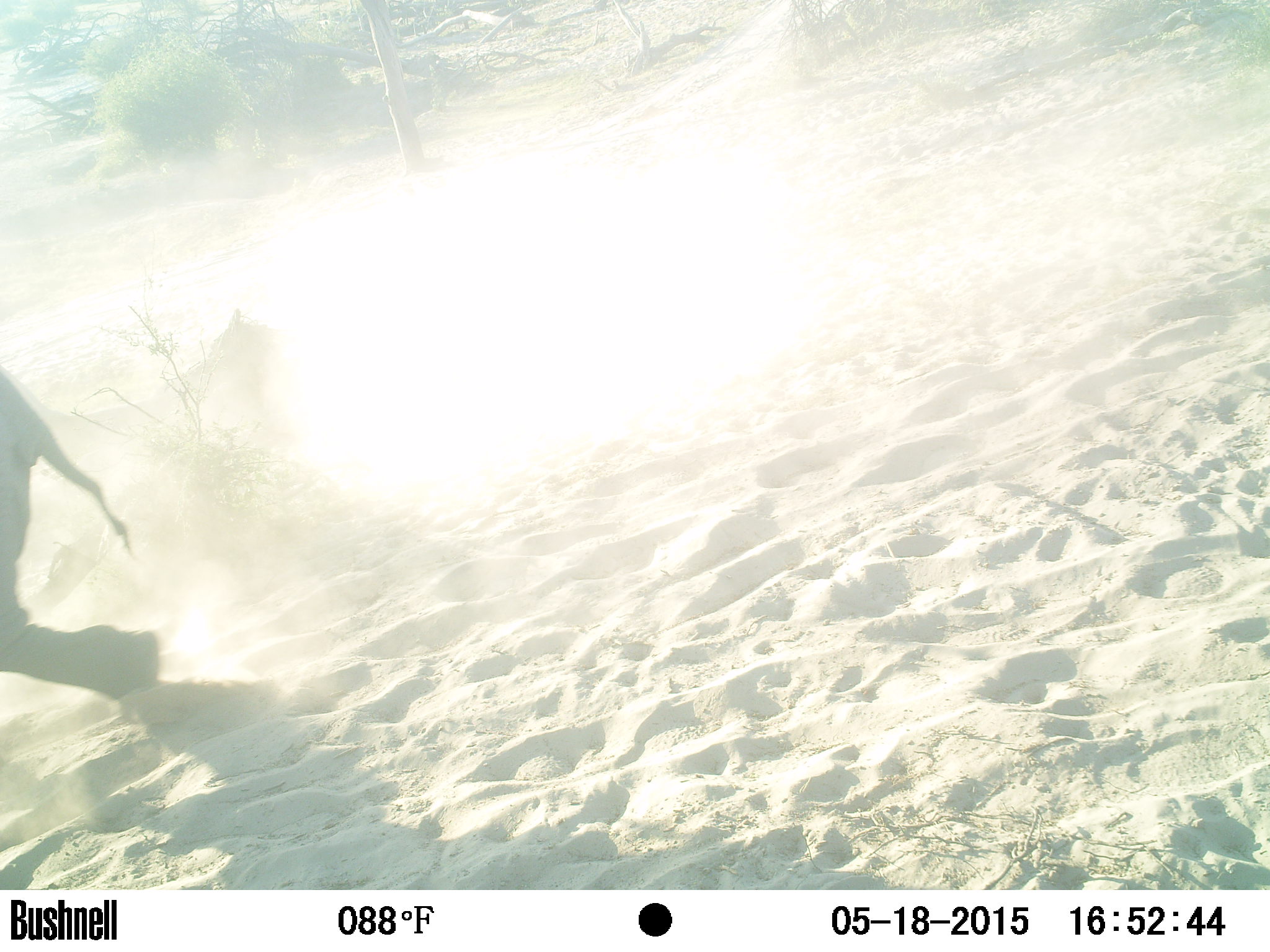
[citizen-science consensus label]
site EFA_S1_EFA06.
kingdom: Animalia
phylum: Chordata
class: Mammalia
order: Proboscidea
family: Elephantidae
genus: Loxodonta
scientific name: Loxodonta africana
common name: african bush elephant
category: elephant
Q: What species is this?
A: Elephant (african bush elephant) (Loxodonta africana).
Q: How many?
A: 1.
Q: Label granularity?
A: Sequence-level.